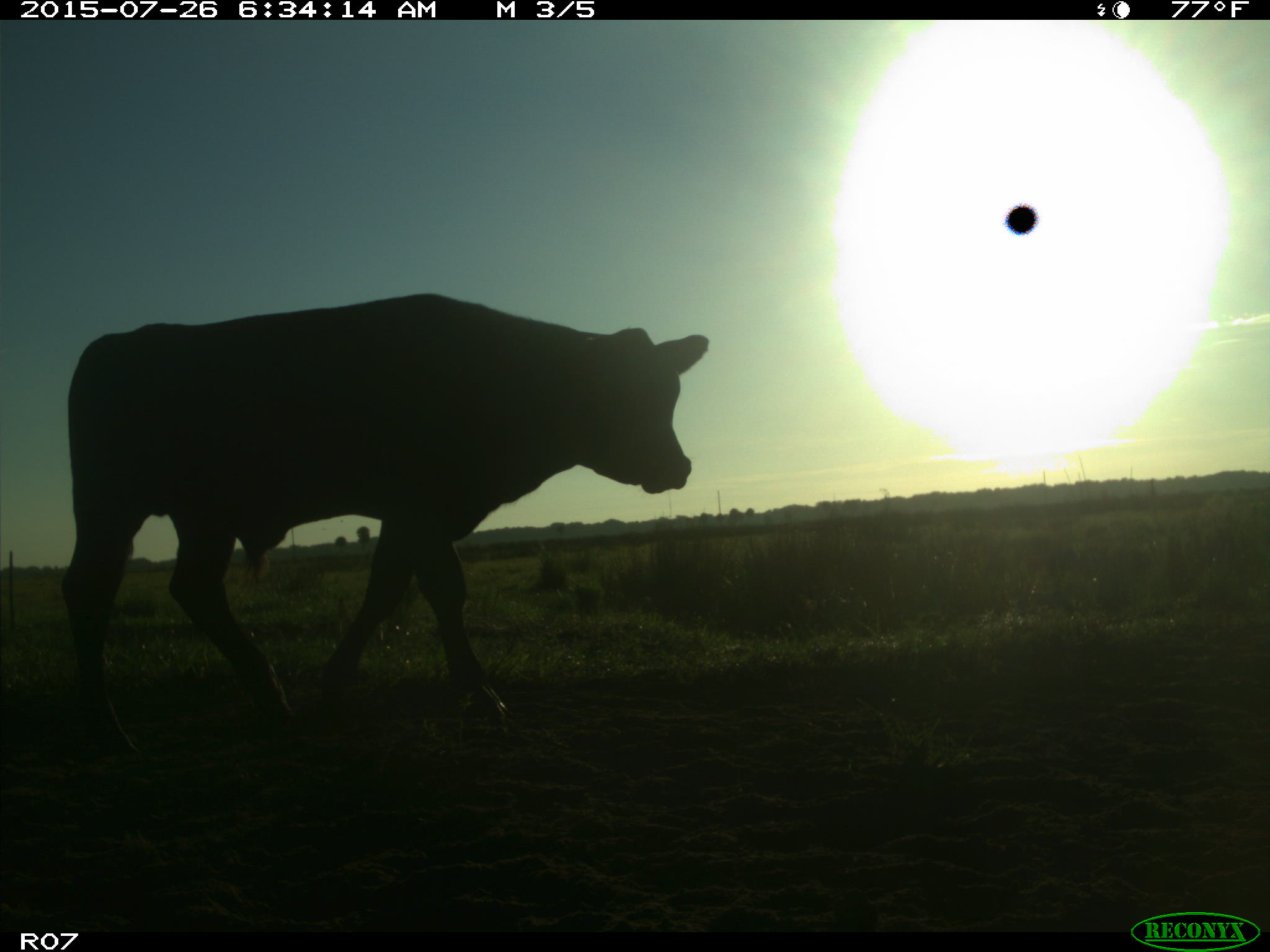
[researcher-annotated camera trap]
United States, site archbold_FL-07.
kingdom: Animalia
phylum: Chordata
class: Mammalia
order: Artiodactyla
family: Bovidae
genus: Bos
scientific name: Bos taurus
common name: domestic cow